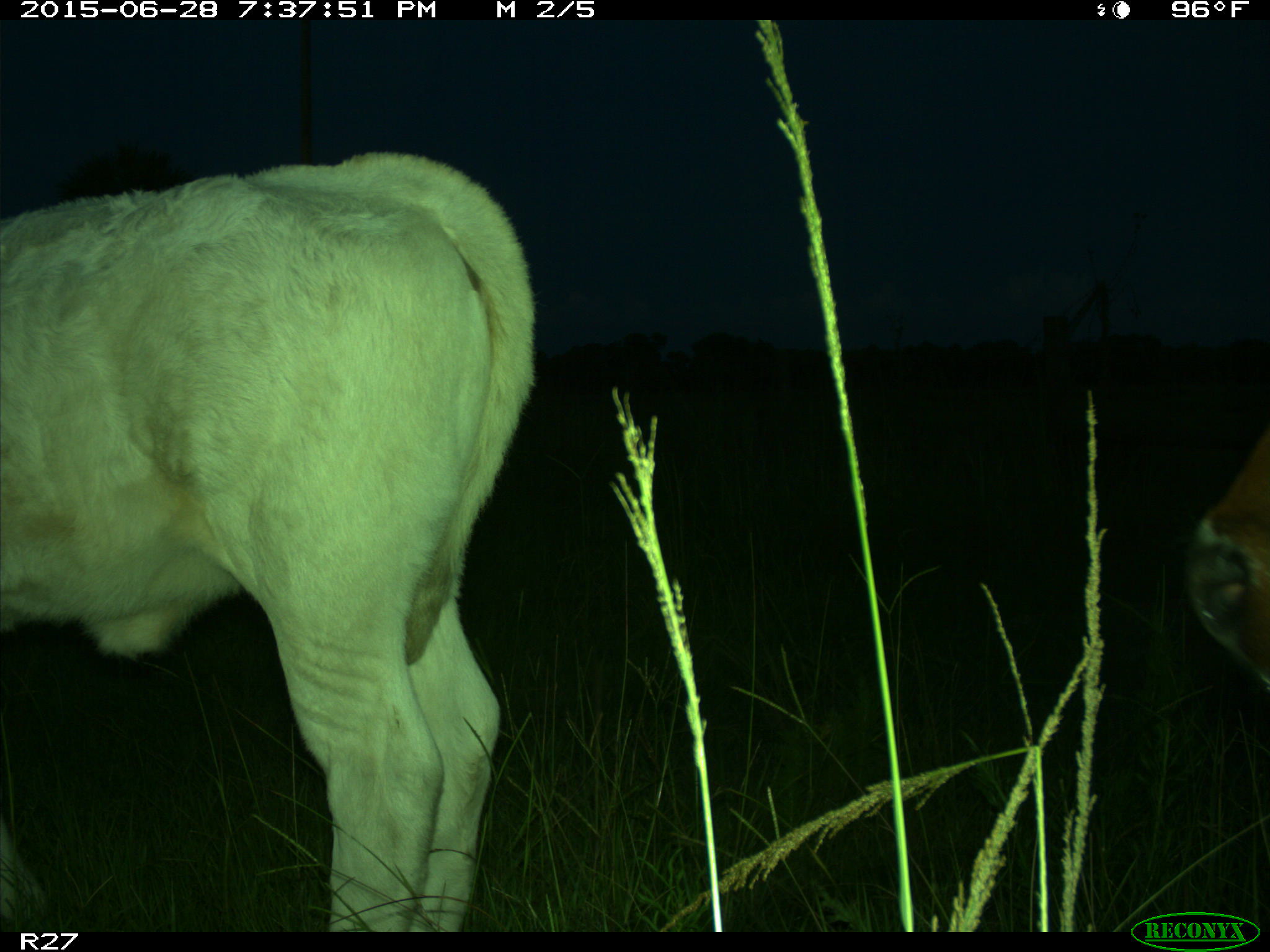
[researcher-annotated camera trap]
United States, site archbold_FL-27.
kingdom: Animalia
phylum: Chordata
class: Mammalia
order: Artiodactyla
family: Bovidae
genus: Bos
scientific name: Bos taurus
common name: domestic cow